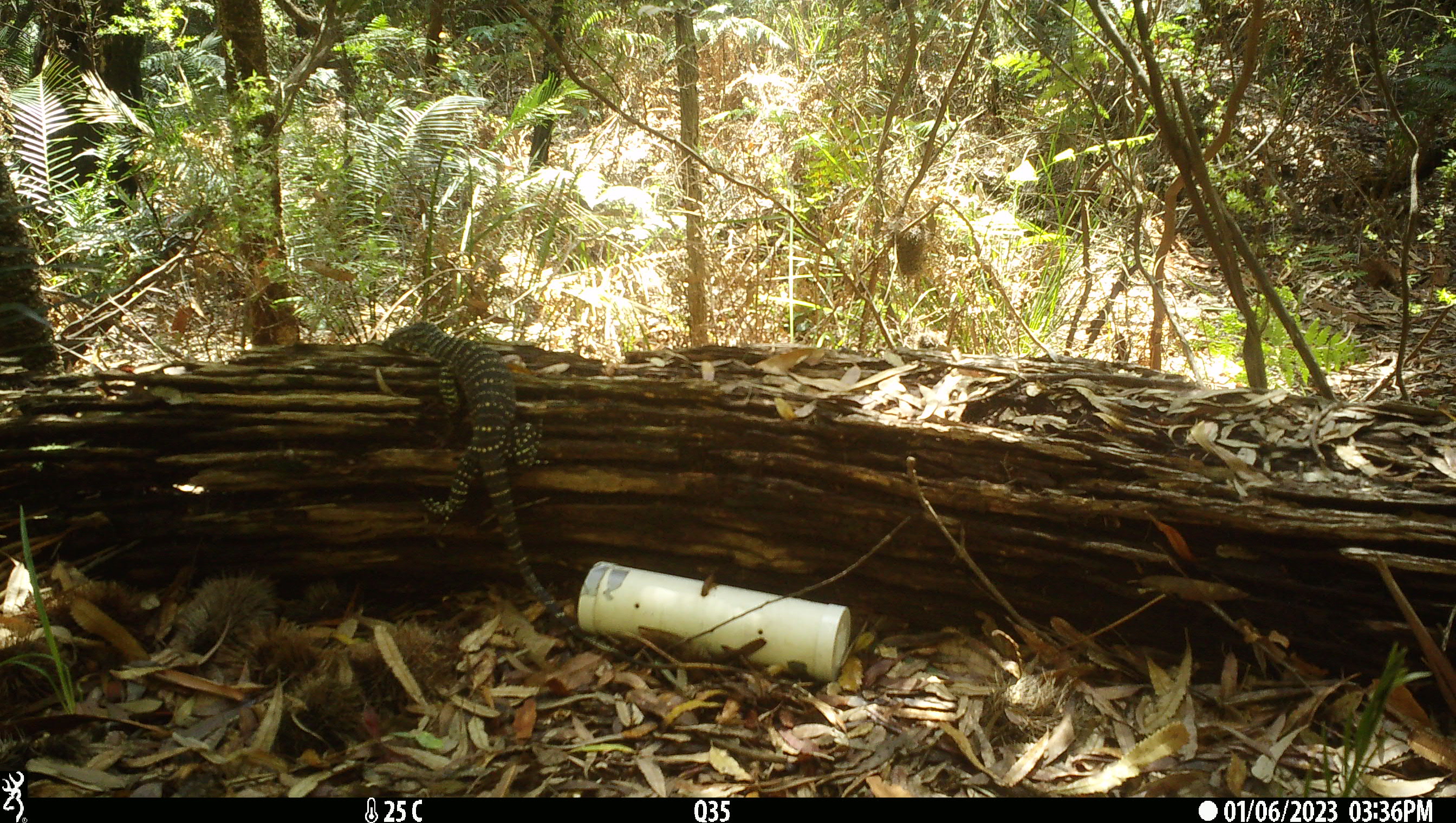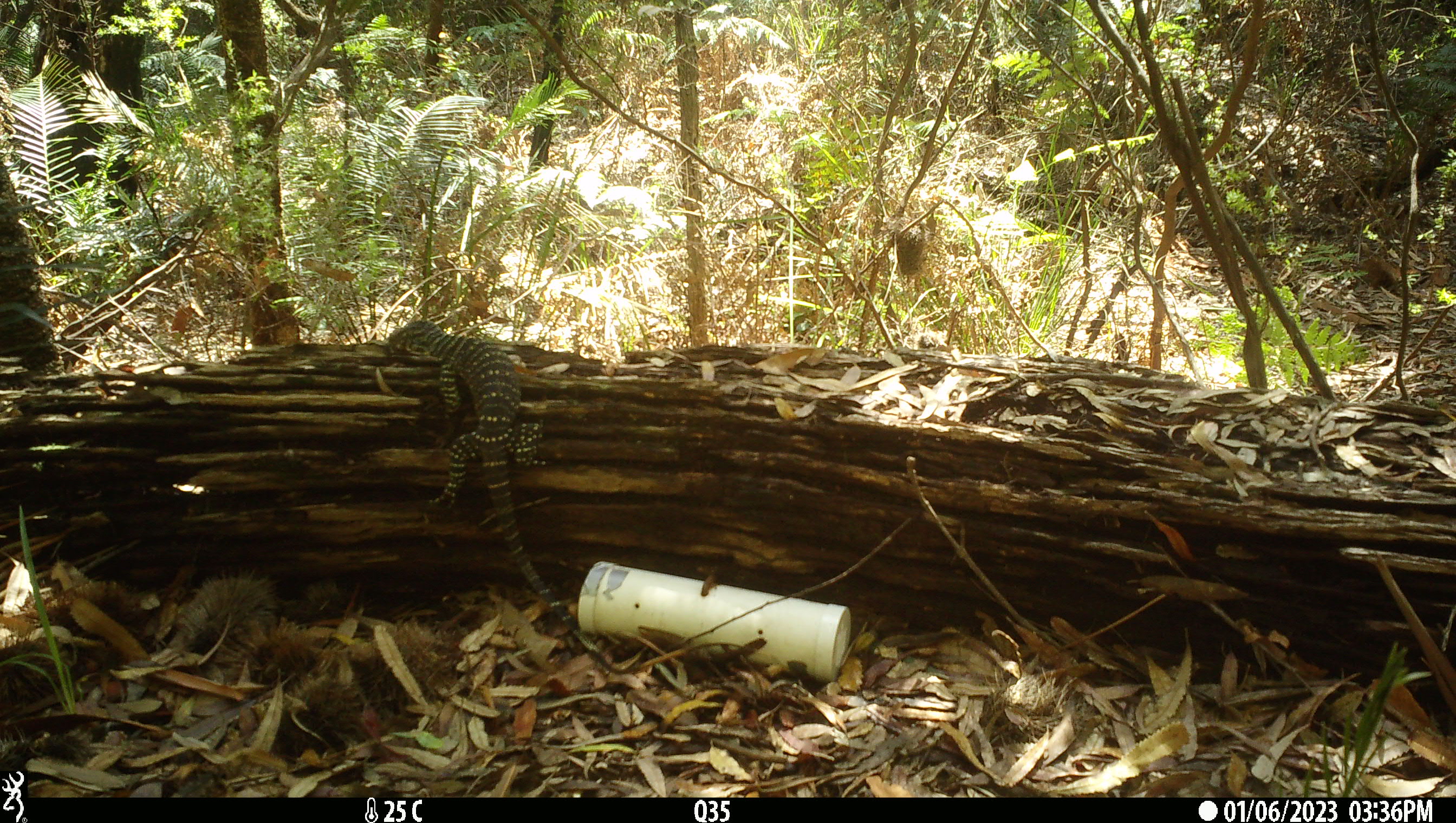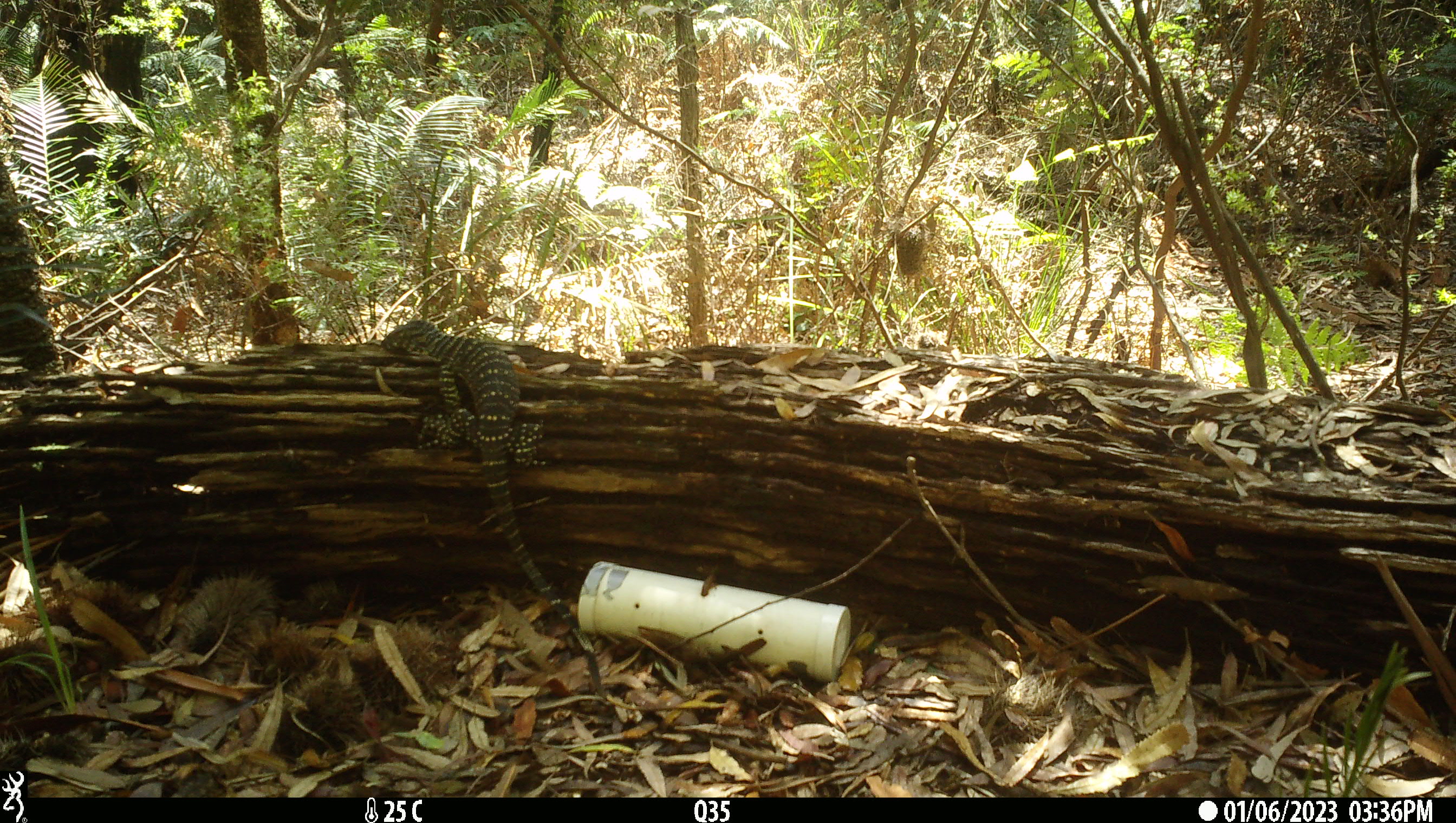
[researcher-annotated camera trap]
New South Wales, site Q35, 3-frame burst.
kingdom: Animalia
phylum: Chordata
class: Reptilia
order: Squamata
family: Varanidae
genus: Varanus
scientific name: Varanus varius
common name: lace monitor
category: goanna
Goanna (lace monitor) (Varanus varius).